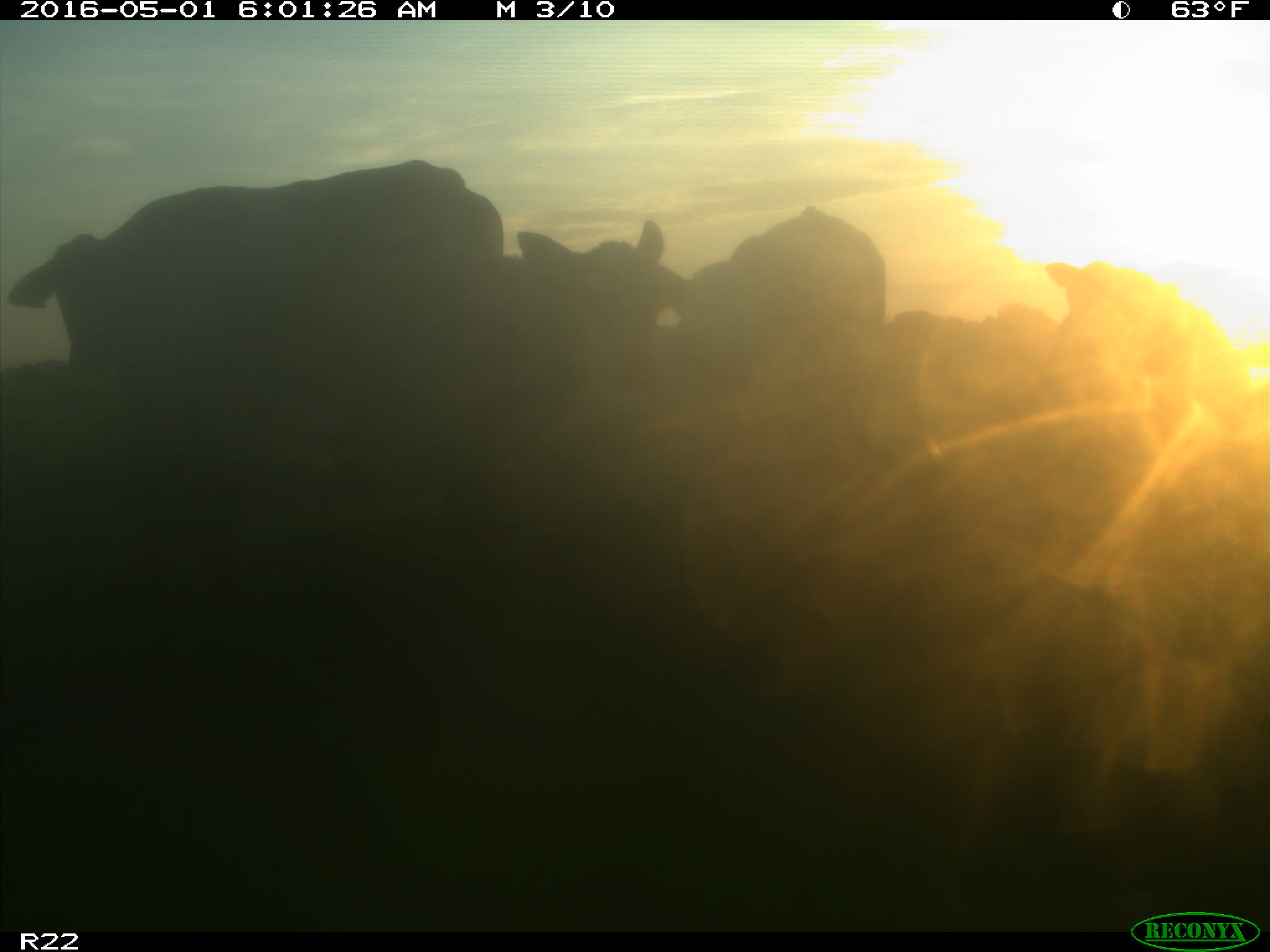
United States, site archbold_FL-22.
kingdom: Animalia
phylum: Chordata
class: Mammalia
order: Artiodactyla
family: Bovidae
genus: Bos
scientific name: Bos taurus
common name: domestic cow